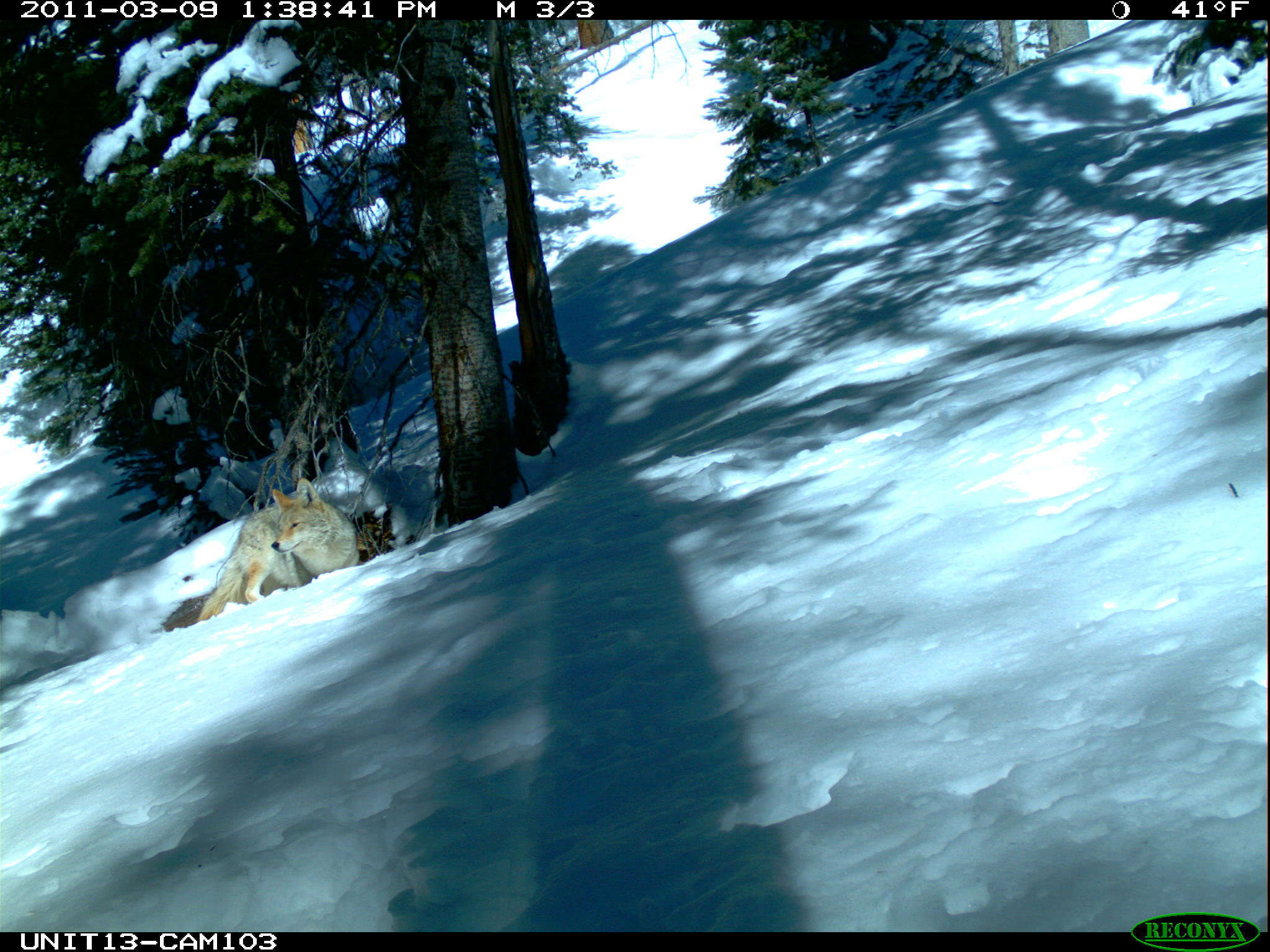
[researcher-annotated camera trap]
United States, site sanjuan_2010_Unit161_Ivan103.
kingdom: Animalia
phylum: Chordata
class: Mammalia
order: Carnivora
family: Canidae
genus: Canis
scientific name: Canis latrans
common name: coyote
Canis latrans (coyote).